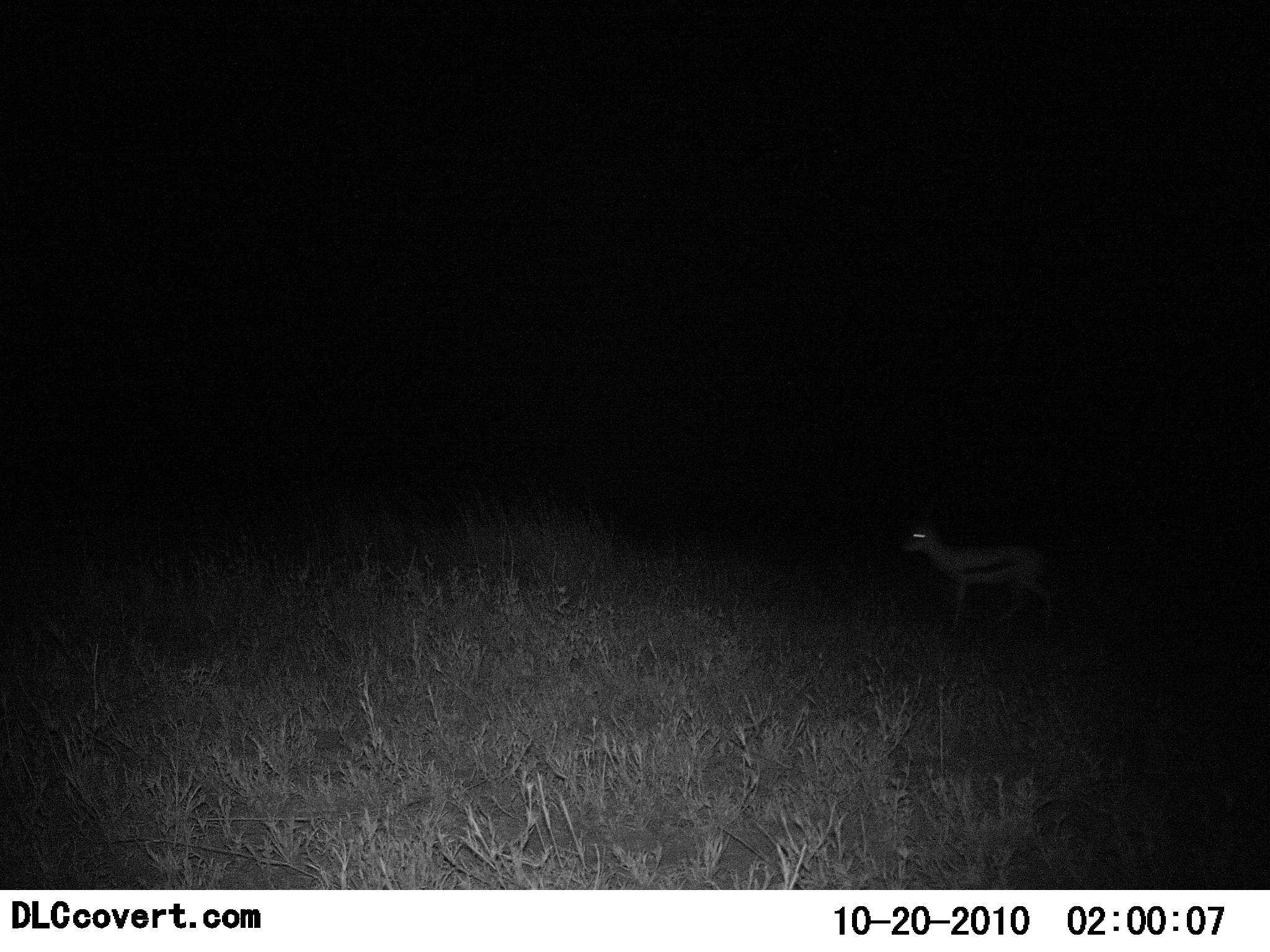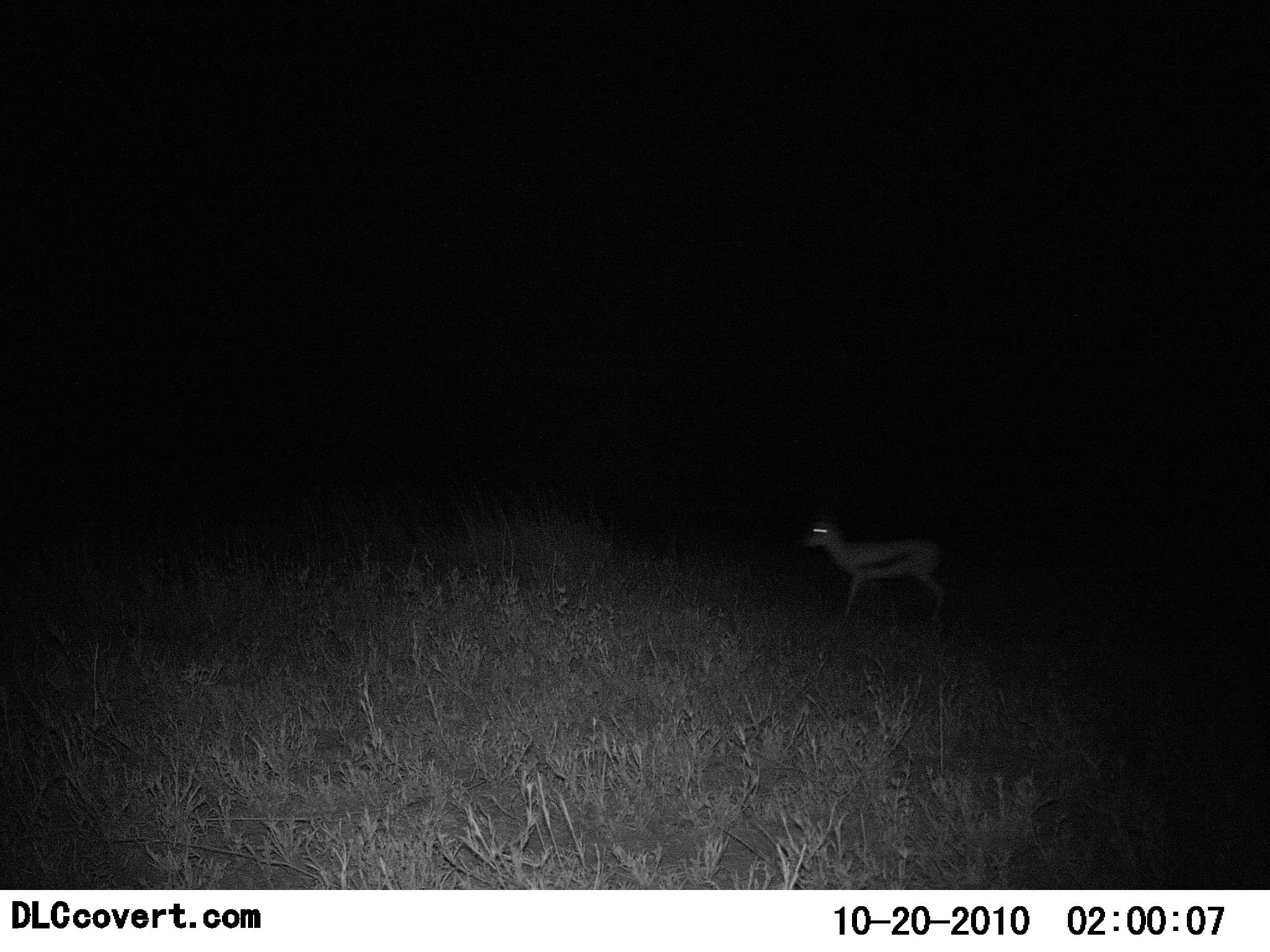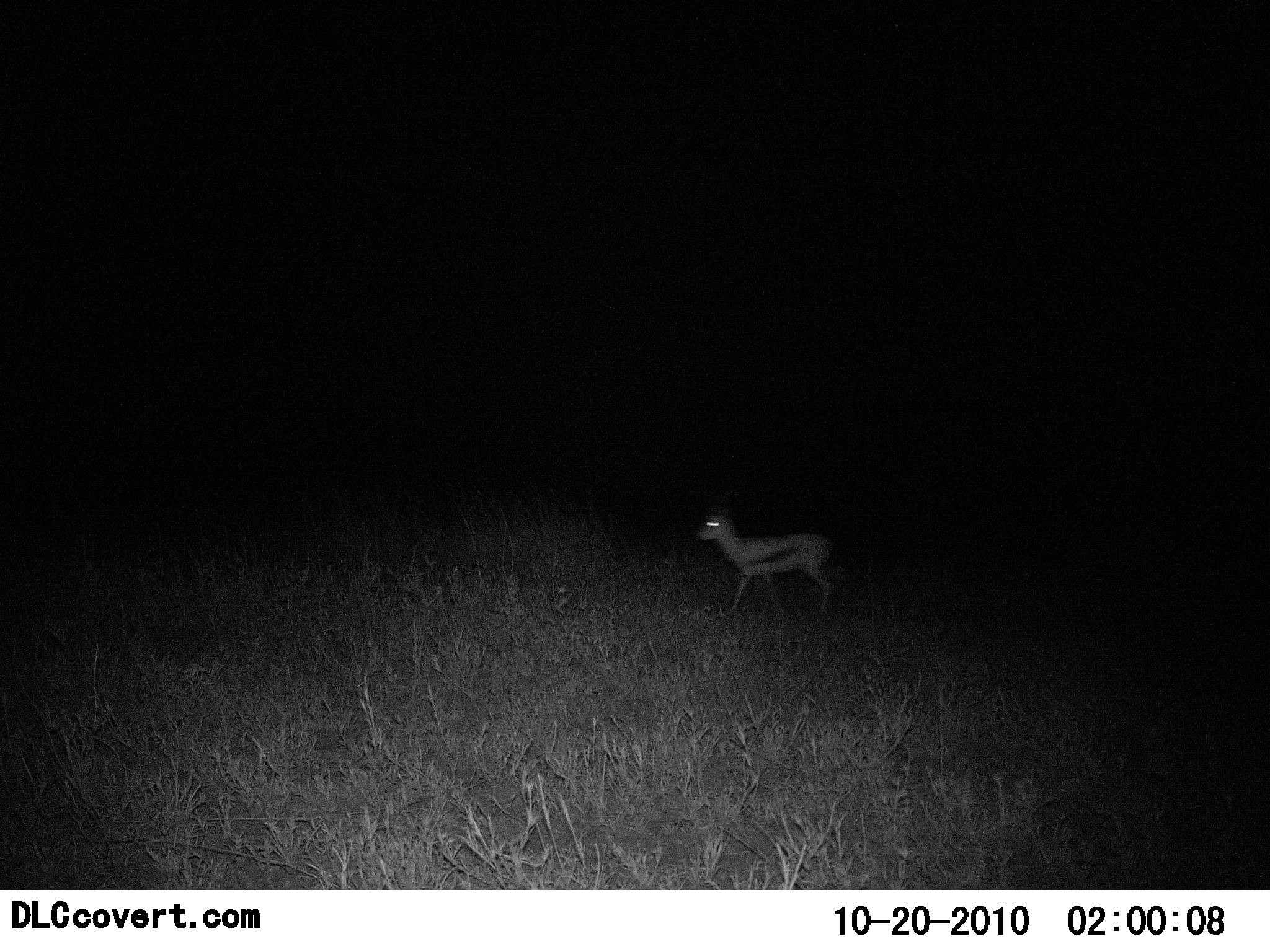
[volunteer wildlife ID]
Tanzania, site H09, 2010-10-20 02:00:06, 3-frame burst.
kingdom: Animalia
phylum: Chordata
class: Mammalia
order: Artiodactyla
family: Bovidae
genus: Eudorcas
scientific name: Eudorcas thomsonii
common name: thomson's gazelle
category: gazellethomsons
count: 1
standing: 36%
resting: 0%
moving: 64%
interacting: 0%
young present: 0%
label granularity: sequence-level